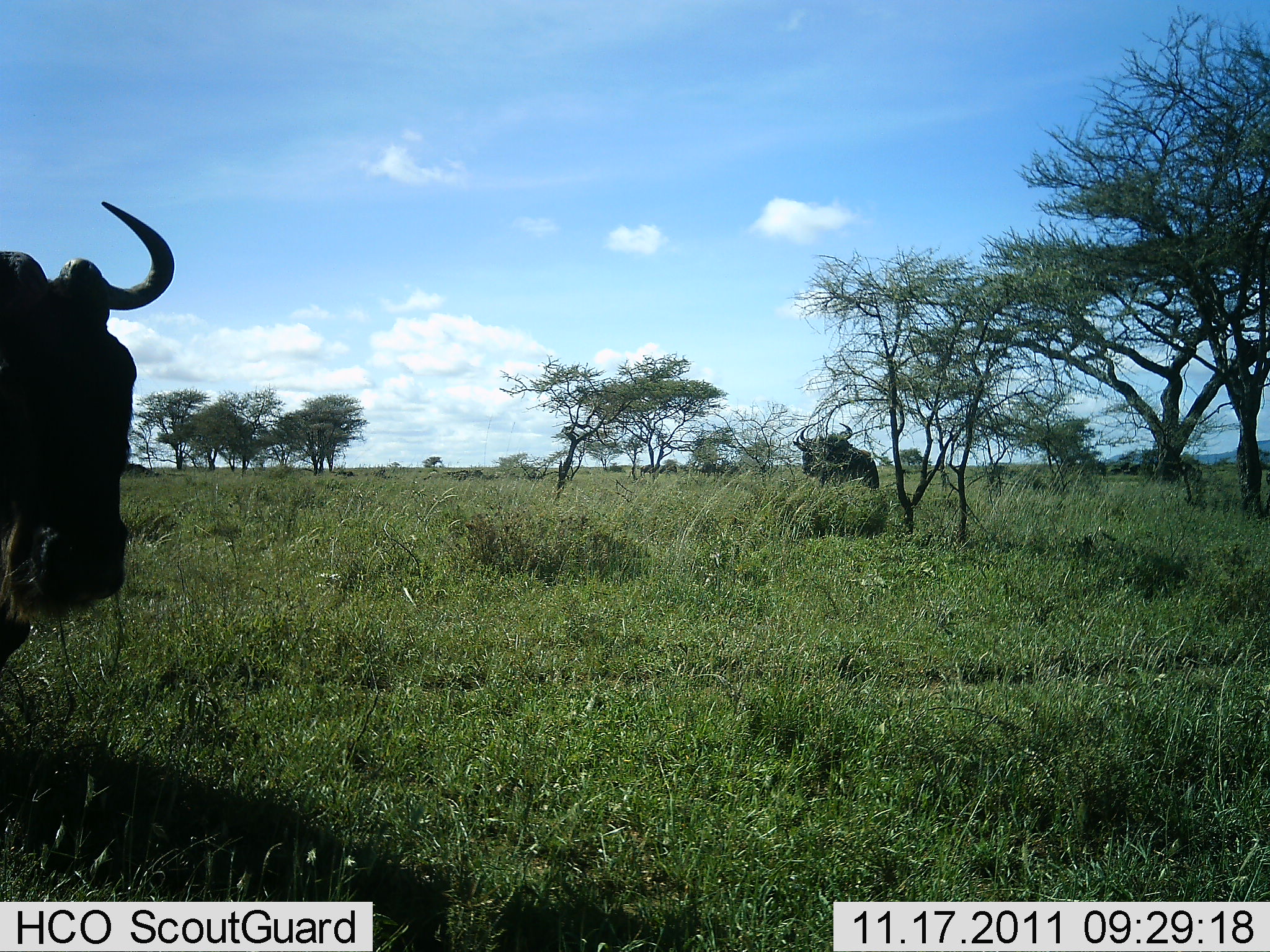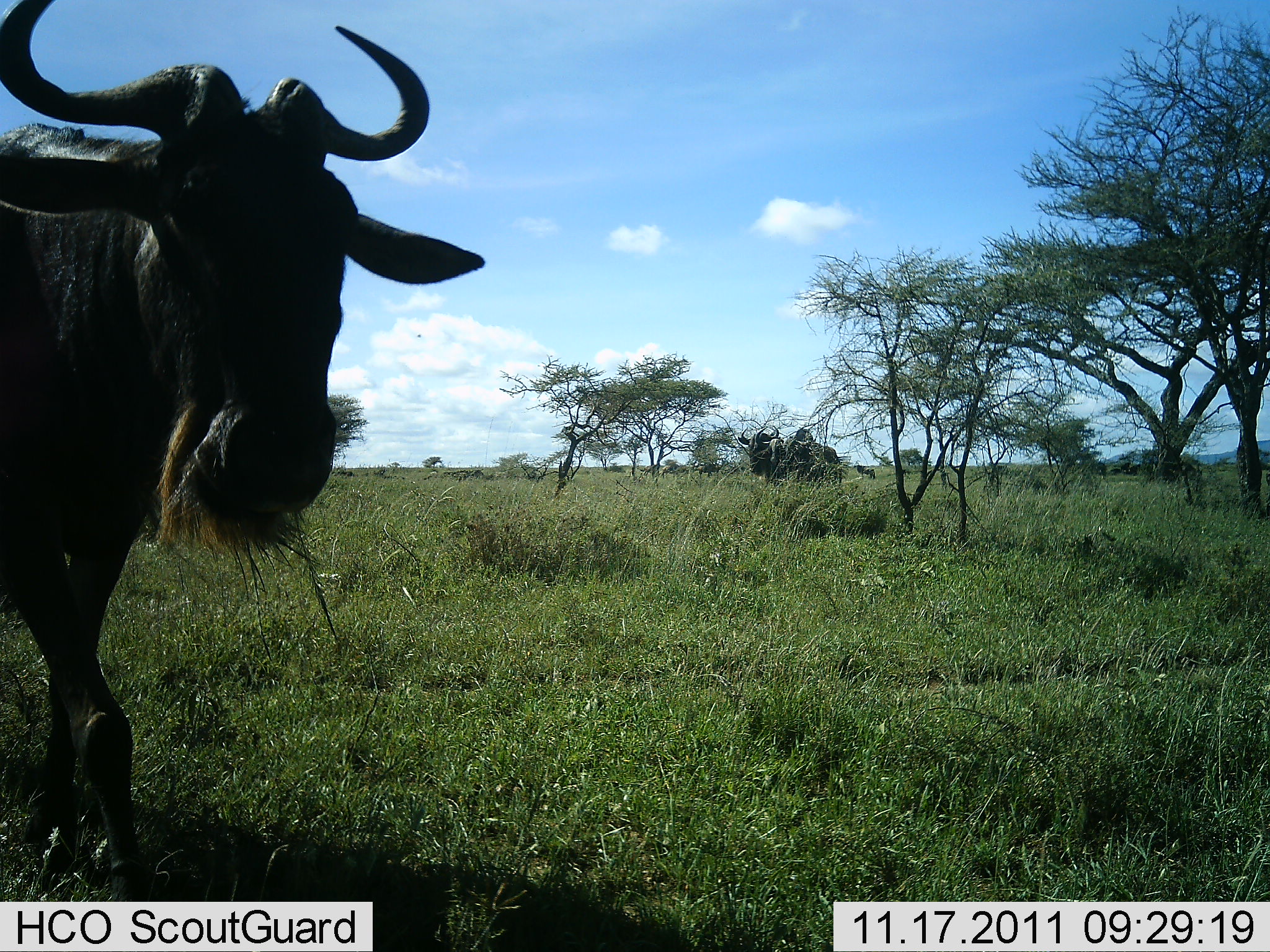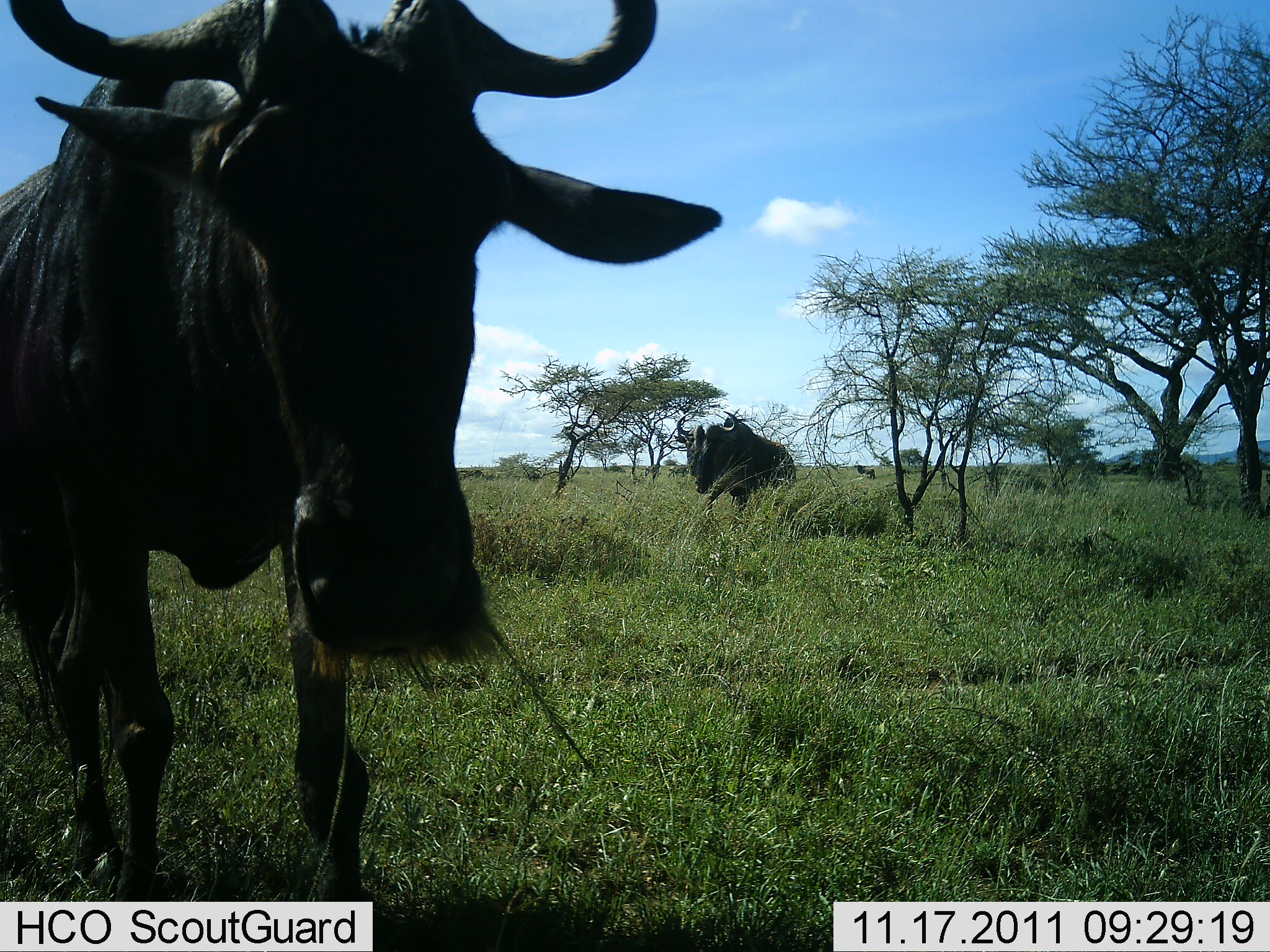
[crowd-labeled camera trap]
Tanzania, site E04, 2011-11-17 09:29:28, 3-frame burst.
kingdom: Animalia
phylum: Chordata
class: Mammalia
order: Artiodactyla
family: Bovidae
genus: Connochaetes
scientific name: Connochaetes taurinus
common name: blue wildebeest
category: wildebeest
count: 2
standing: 25%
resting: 0%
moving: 83%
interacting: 8%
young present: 0%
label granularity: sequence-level